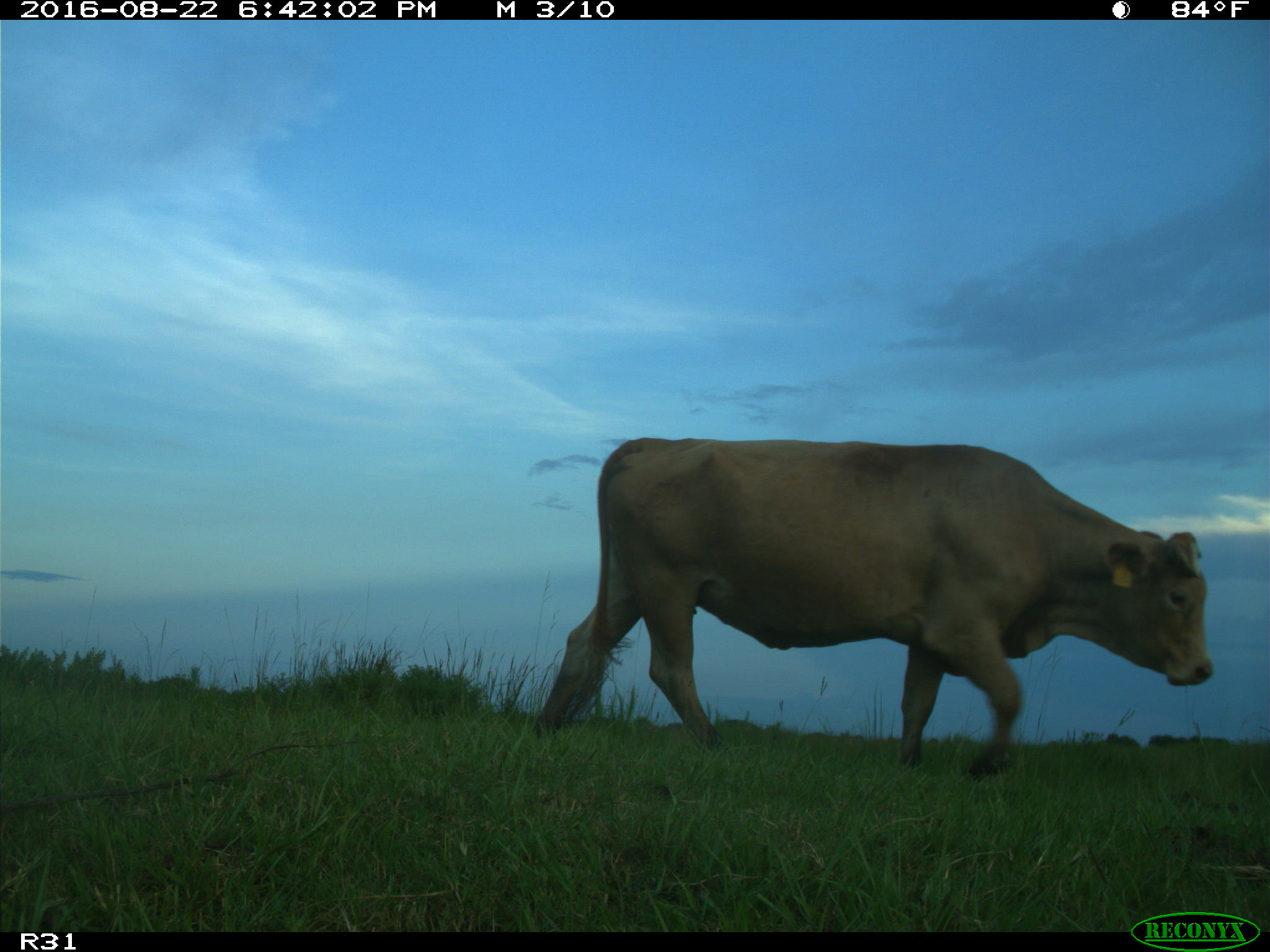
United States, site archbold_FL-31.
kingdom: Animalia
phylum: Chordata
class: Mammalia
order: Artiodactyla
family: Bovidae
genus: Bos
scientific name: Bos taurus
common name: domestic cow